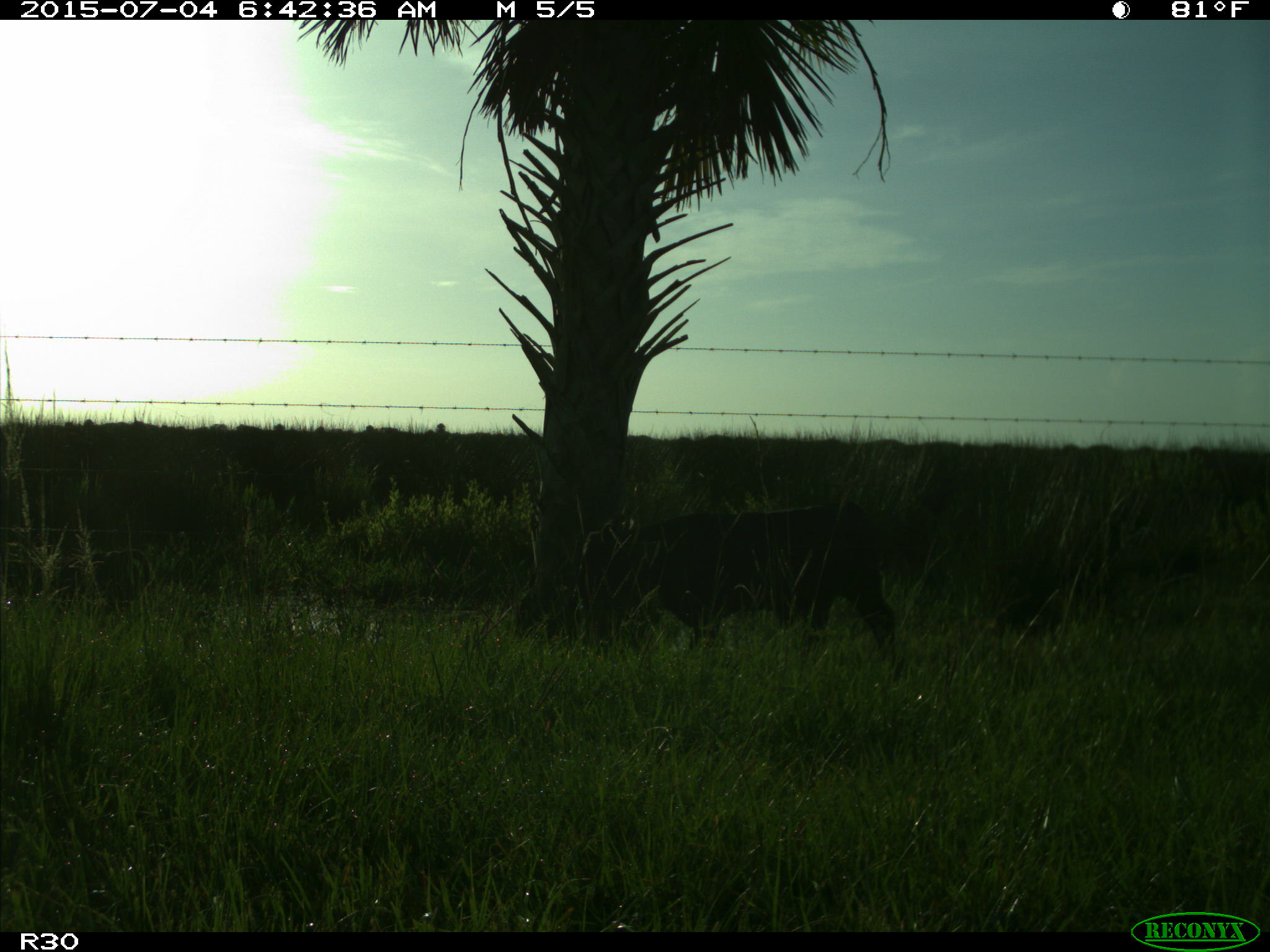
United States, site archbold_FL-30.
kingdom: Animalia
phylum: Chordata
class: Mammalia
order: Artiodactyla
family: Bovidae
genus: Bos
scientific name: Bos taurus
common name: domestic cow